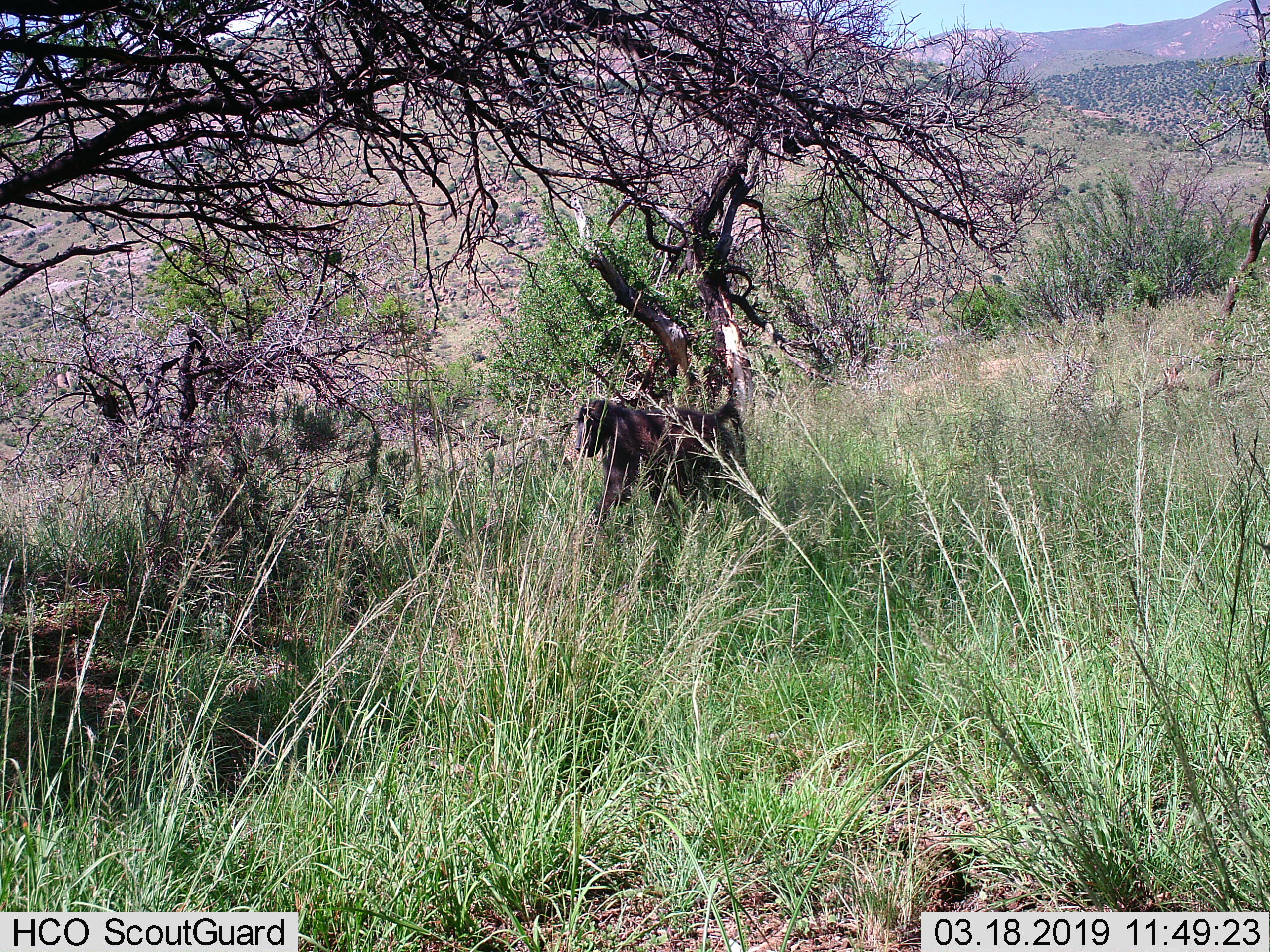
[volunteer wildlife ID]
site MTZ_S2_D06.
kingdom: Animalia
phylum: Chordata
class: Mammalia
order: Primates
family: Cercopithecidae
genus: Papio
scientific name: Papio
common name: baboon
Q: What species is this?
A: Baboon (Papio).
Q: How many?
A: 1.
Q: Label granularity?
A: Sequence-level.